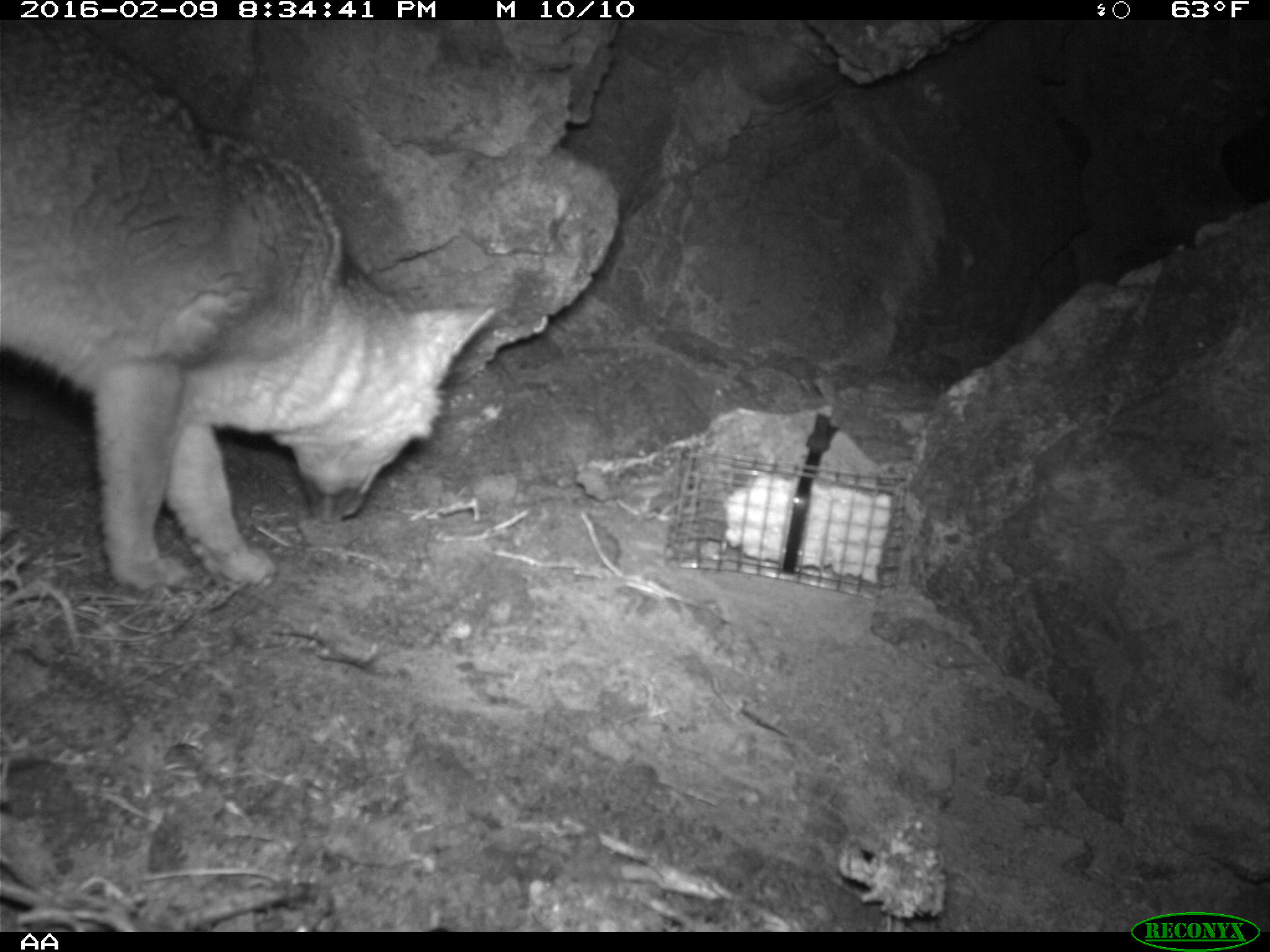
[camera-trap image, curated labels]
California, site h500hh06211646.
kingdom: Animalia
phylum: Chordata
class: Mammalia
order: Carnivora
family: Canidae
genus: Urocyon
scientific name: Urocyon littoralis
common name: island fox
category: fox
Fox (island fox) (Urocyon littoralis).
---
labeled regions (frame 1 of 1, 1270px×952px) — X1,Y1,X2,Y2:
fox: 0,24,497,593